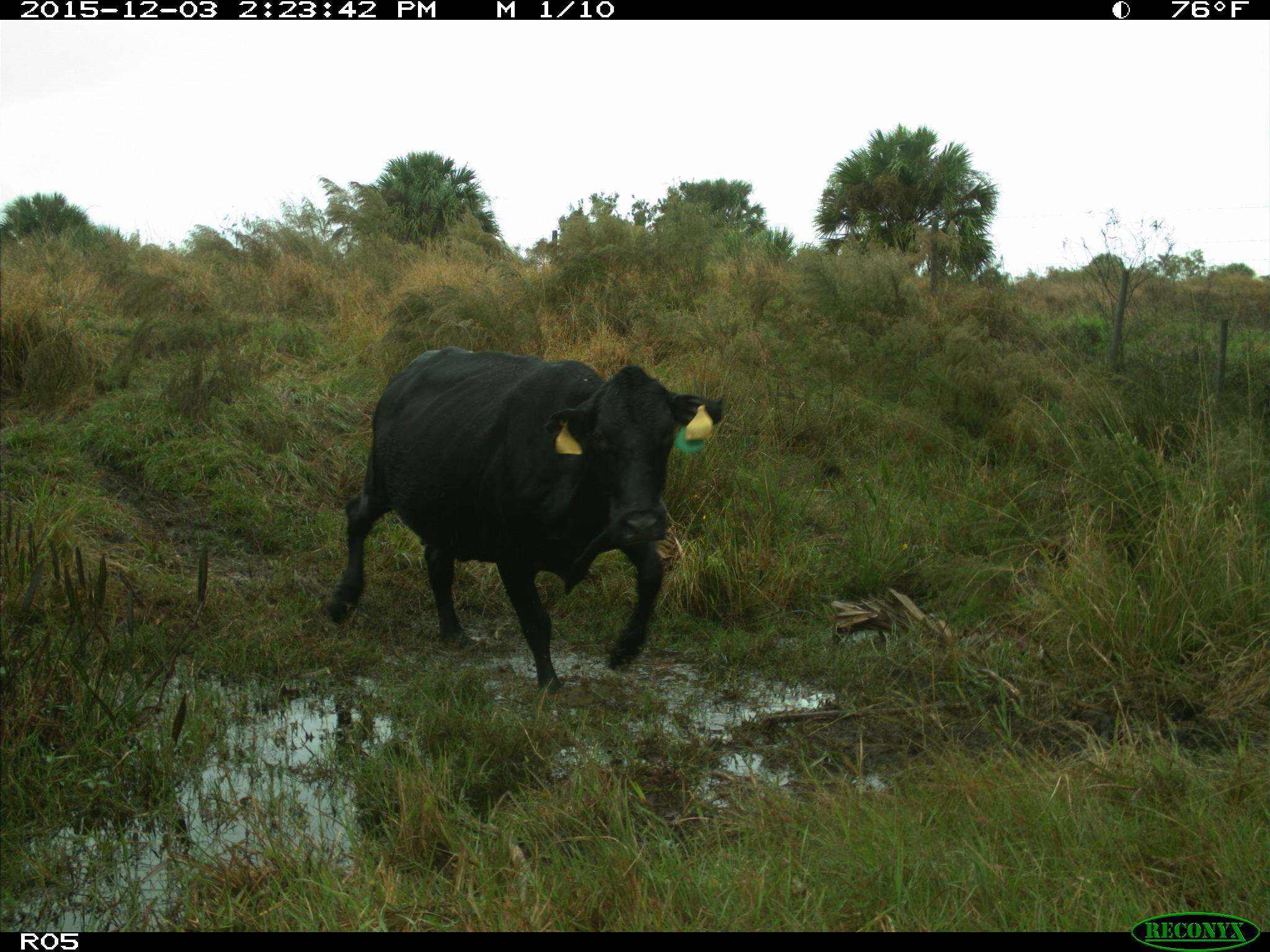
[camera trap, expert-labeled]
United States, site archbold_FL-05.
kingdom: Animalia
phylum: Chordata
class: Mammalia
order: Artiodactyla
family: Bovidae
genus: Bos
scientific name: Bos taurus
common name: domestic cow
Bos taurus (domestic cow).